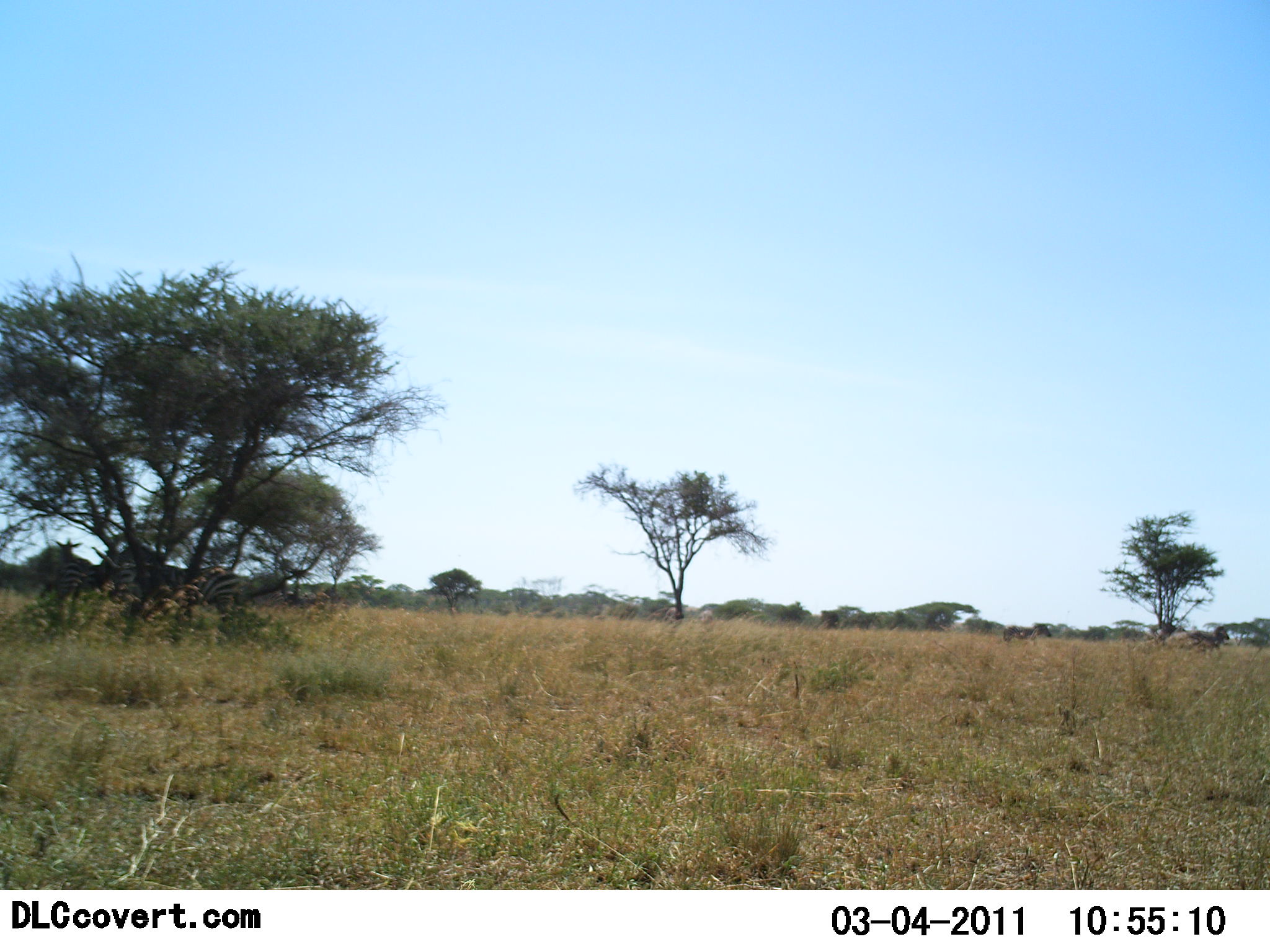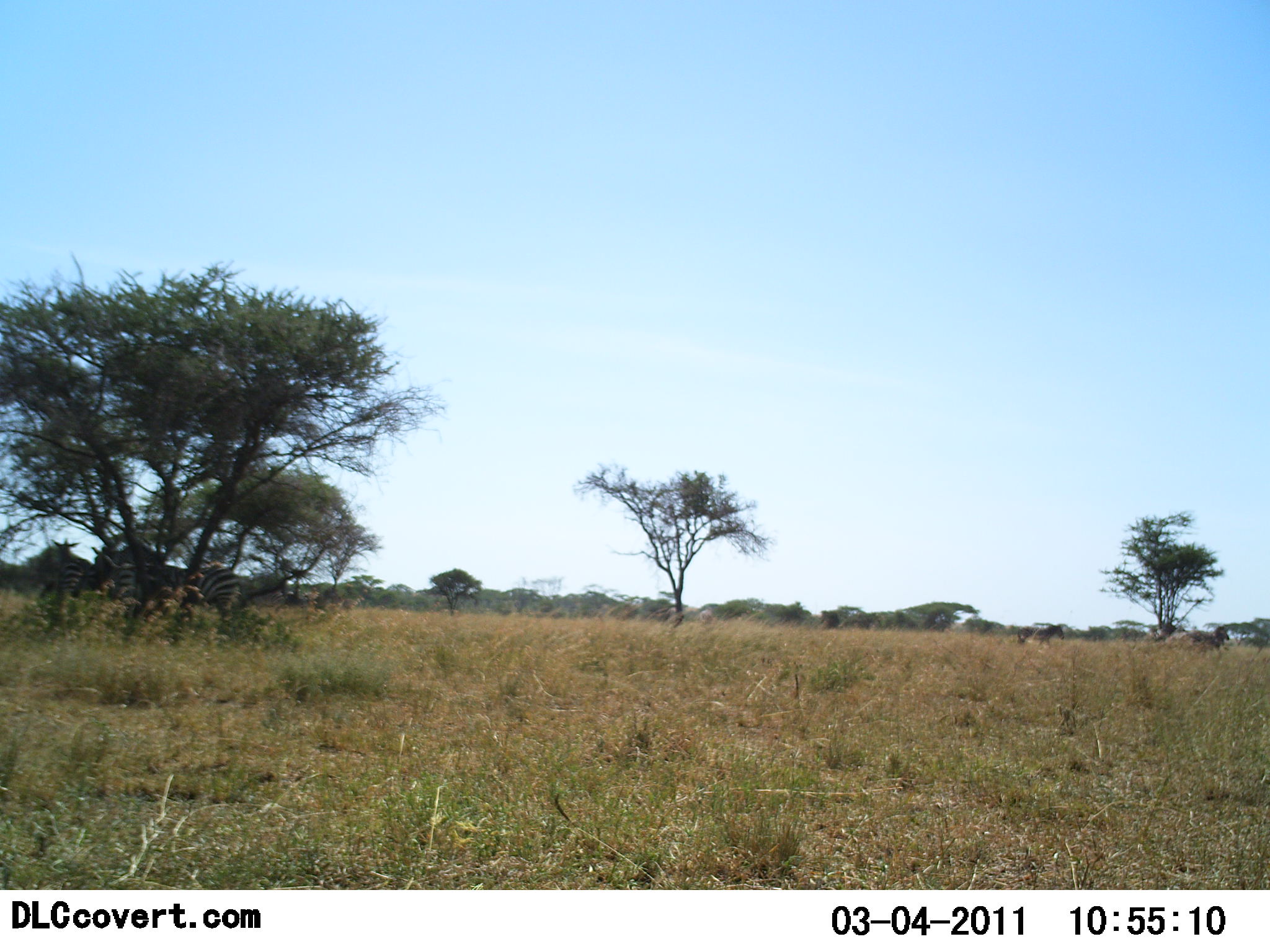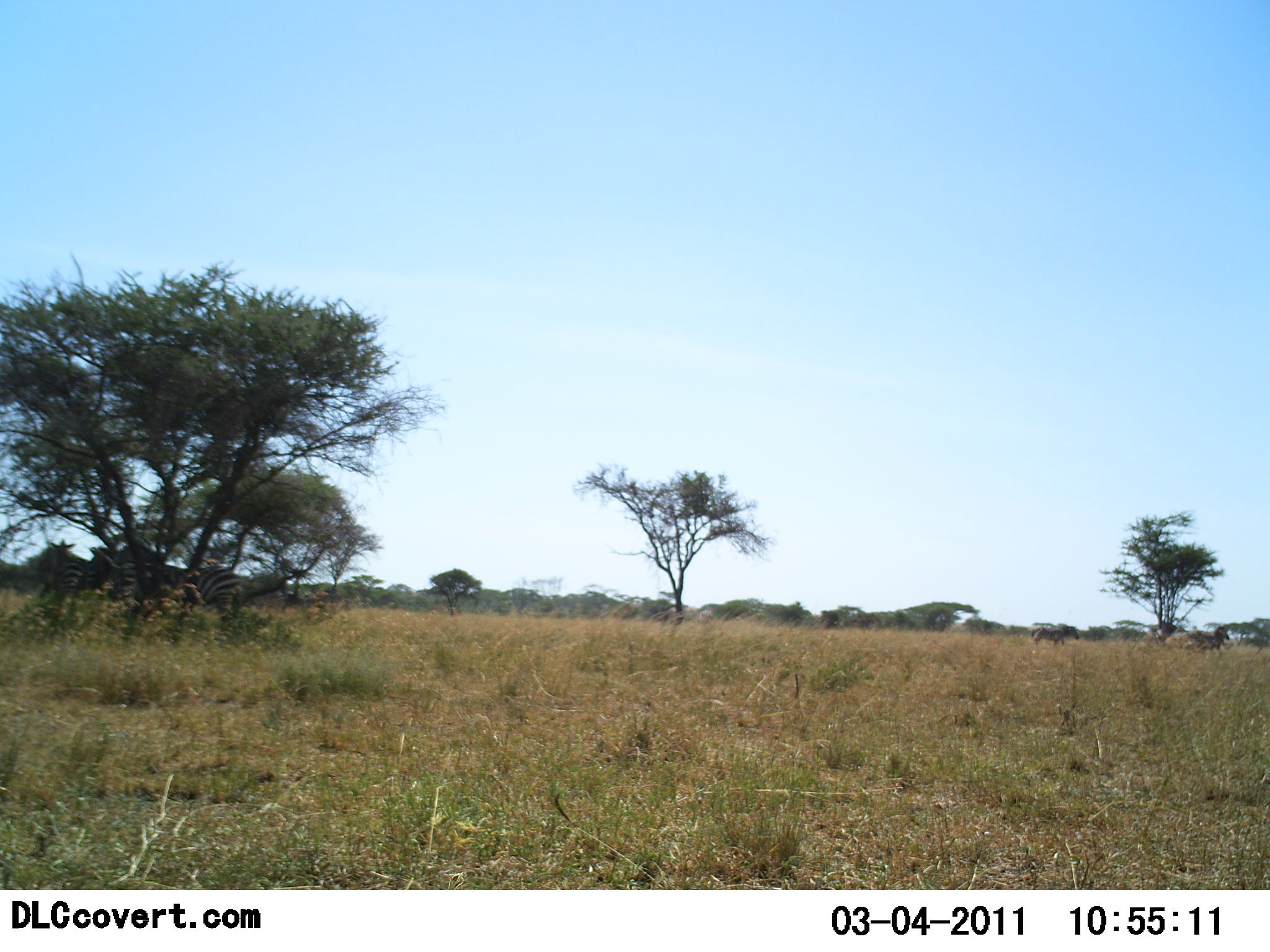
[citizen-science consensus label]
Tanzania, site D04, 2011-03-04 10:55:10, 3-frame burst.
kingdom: Animalia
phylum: Chordata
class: Mammalia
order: Perissodactyla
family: Equidae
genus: Equus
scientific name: Equus quagga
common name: plains zebra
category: zebra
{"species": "zebra (plains zebra) (Equus quagga)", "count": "4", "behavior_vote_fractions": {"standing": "64%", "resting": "9%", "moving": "73%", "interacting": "0%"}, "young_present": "0%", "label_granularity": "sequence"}